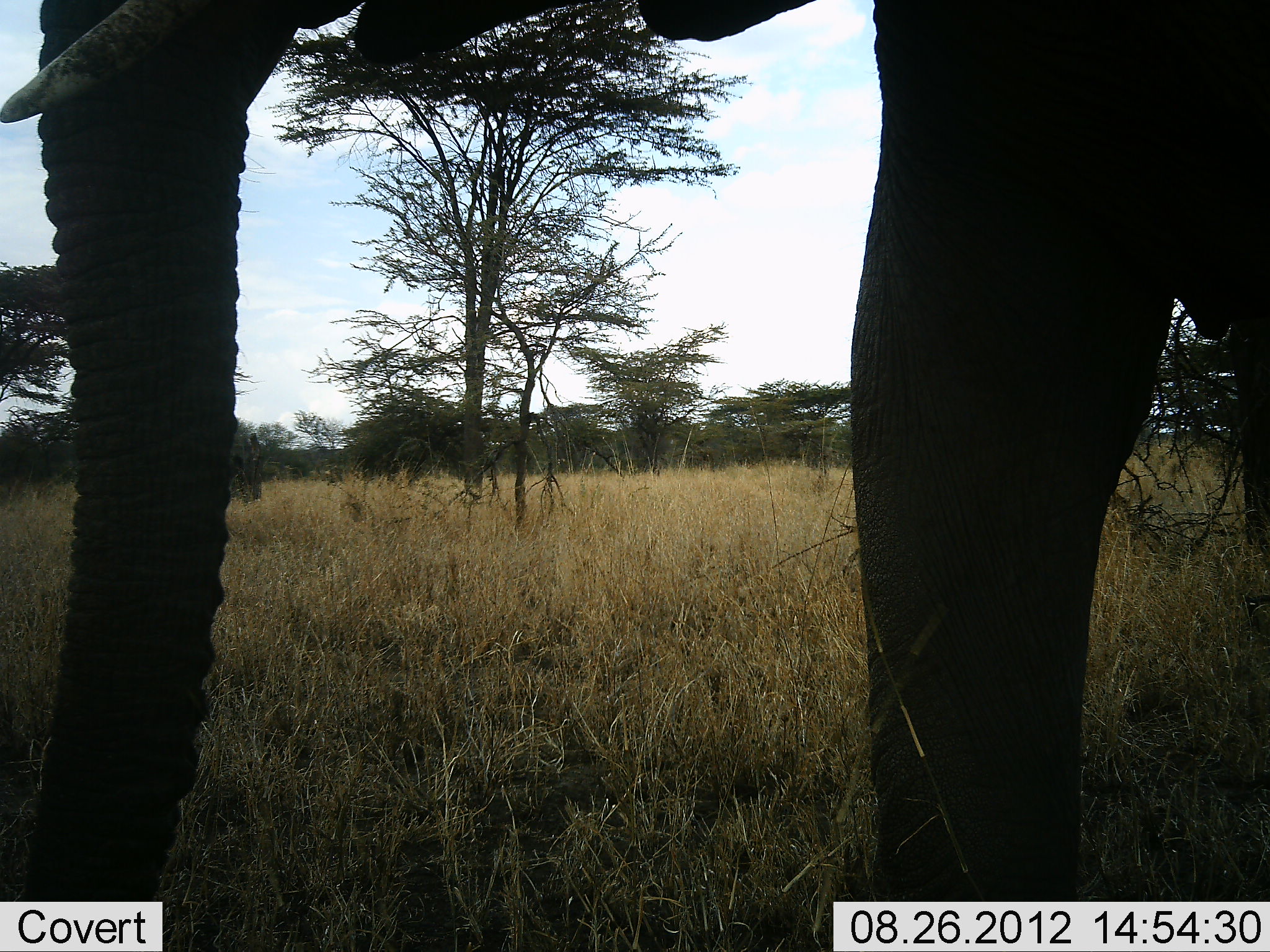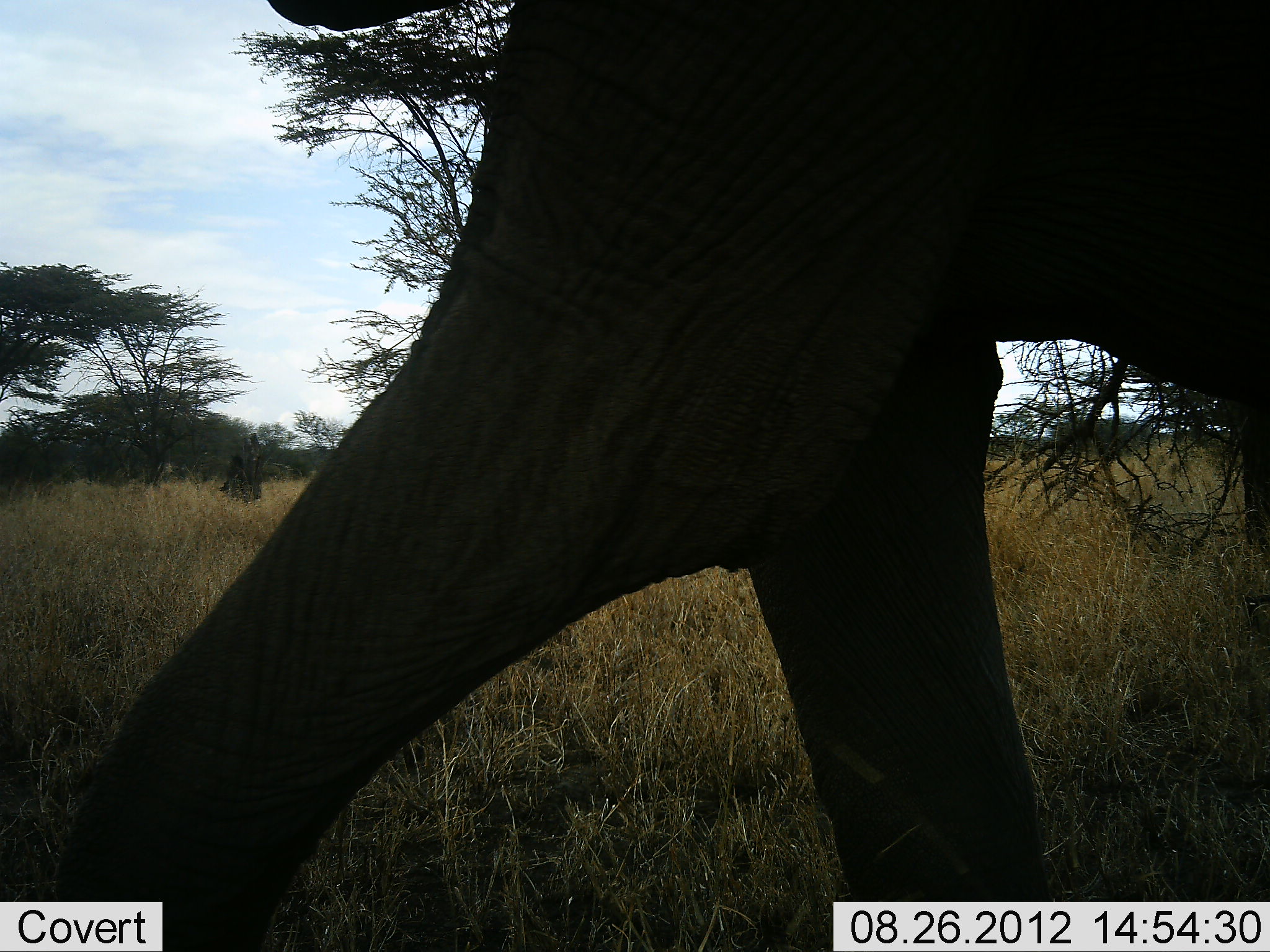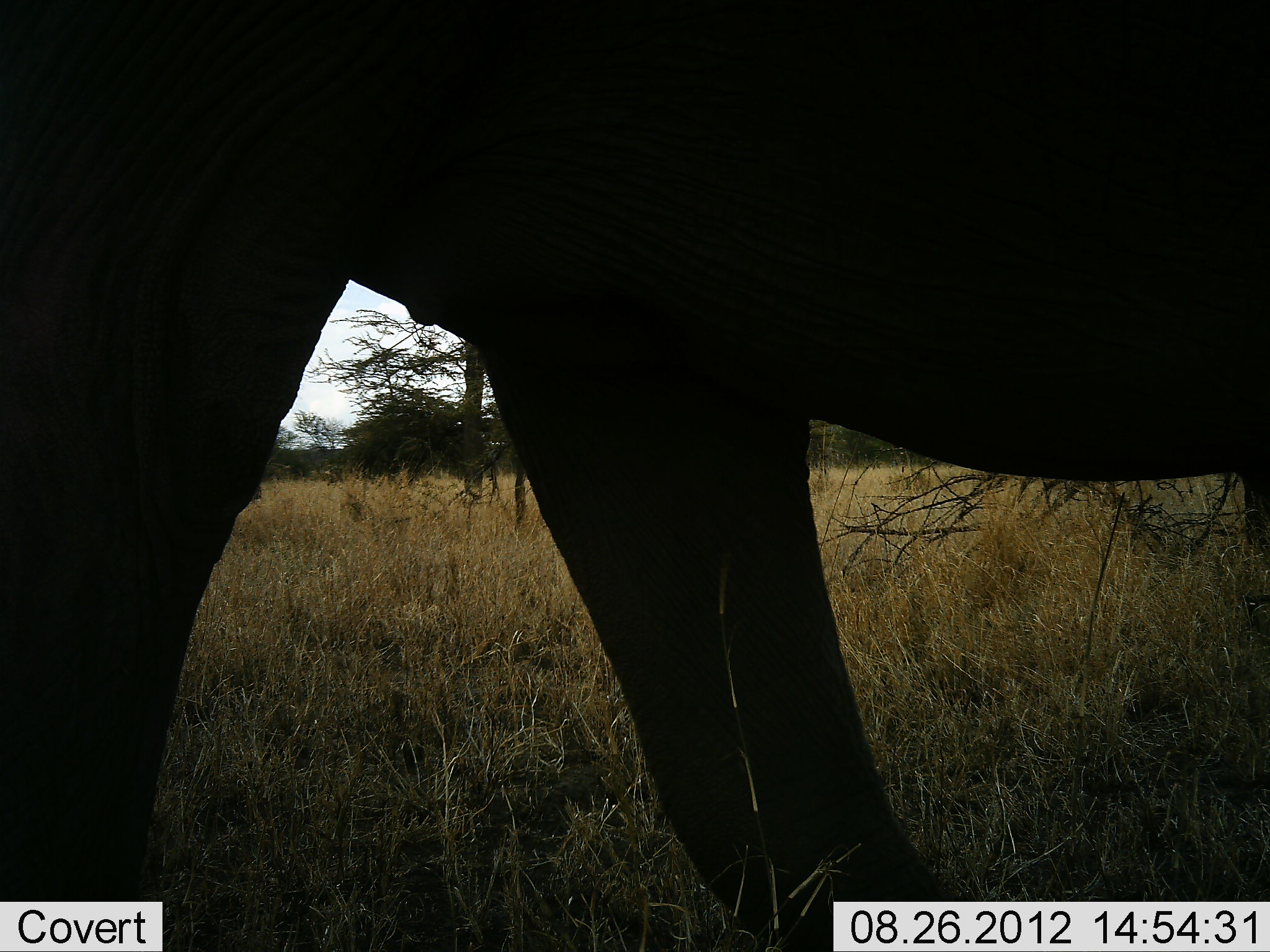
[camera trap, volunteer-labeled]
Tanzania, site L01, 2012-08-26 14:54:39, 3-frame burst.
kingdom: Animalia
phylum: Chordata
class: Mammalia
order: Proboscidea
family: Elephantidae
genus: Loxodonta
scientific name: Loxodonta africana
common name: african bush elephant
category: elephant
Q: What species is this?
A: Elephant (african bush elephant) (Loxodonta africana).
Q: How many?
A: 1.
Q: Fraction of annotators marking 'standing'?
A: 0%.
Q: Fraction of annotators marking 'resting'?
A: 0%.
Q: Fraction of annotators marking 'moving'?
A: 100%.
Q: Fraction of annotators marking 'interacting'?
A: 0%.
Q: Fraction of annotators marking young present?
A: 0%.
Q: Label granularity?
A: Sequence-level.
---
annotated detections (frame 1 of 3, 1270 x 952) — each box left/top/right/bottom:
animal: 1/0/1269/932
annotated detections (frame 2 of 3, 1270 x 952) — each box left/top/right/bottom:
animal: 40/0/1269/951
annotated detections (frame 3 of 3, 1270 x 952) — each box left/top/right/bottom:
animal: 1/1/1269/952